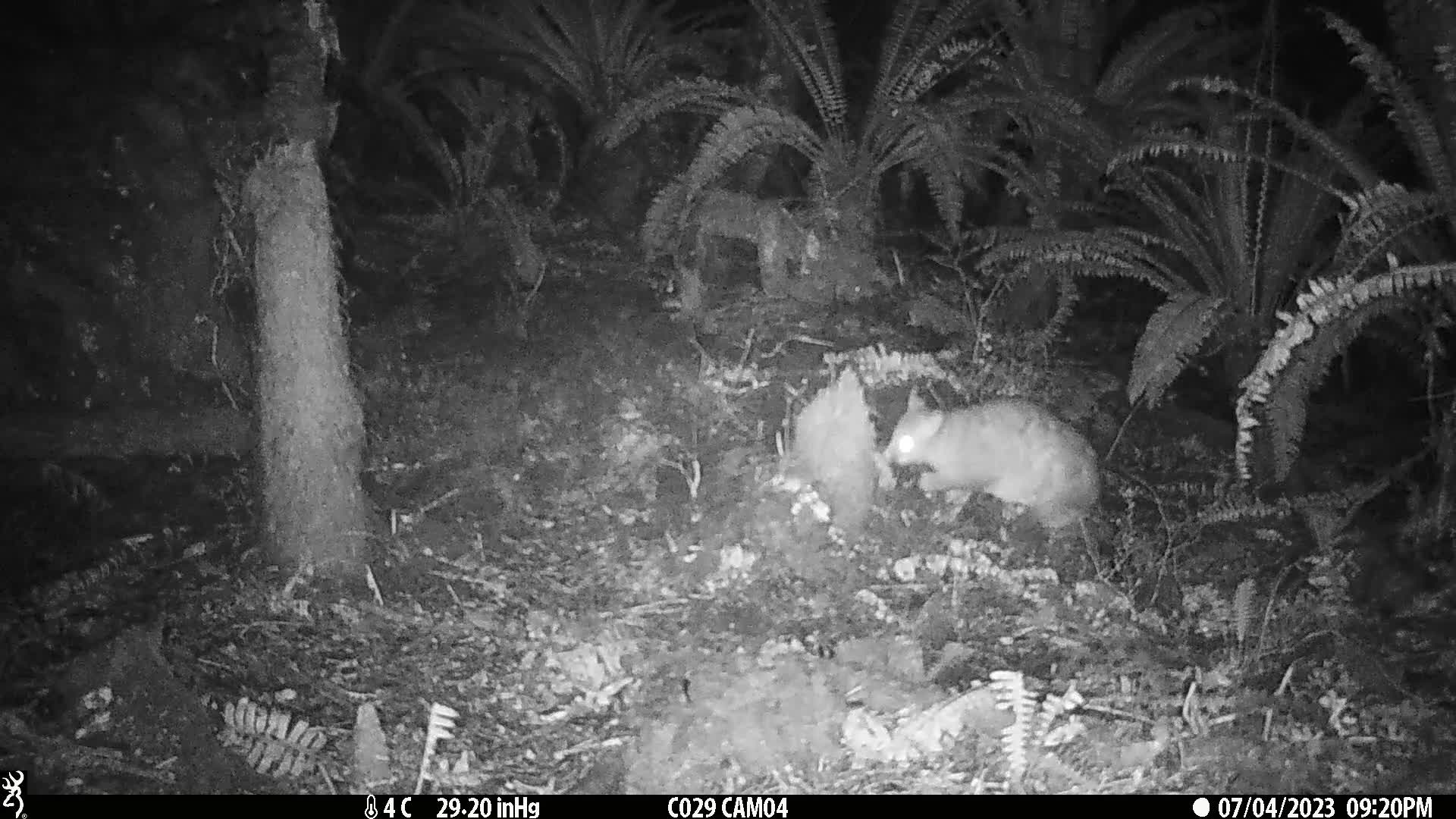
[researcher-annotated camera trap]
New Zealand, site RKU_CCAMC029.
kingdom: Animalia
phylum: Chordata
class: Mammalia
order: Diprotodontia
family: Phalangeridae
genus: Trichosurus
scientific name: Trichosurus vulpecula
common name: common brushtail possum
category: possum